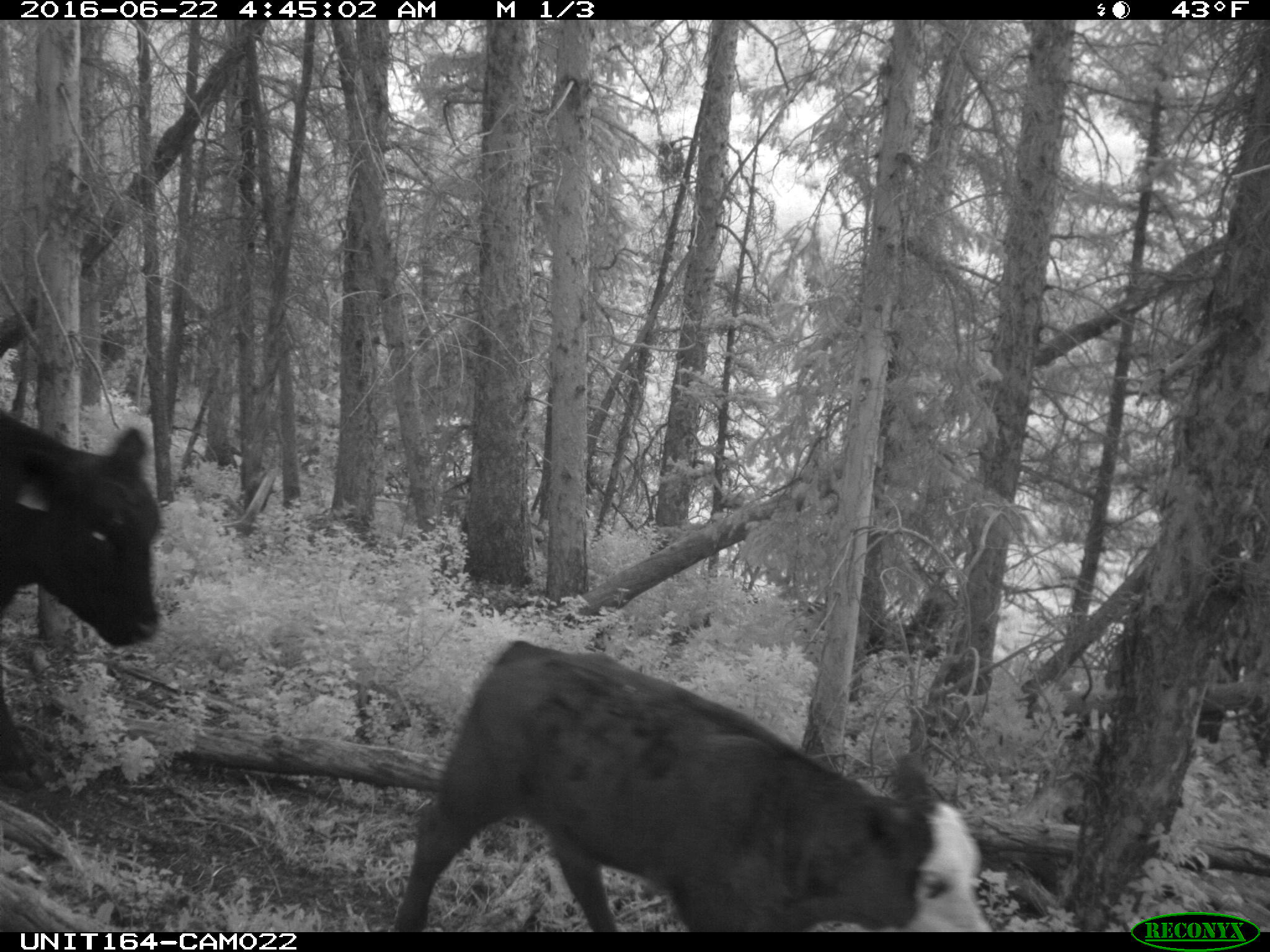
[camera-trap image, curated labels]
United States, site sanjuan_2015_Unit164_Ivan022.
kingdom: Animalia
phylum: Chordata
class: Mammalia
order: Artiodactyla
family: Bovidae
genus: Bos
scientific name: Bos taurus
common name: domestic cow